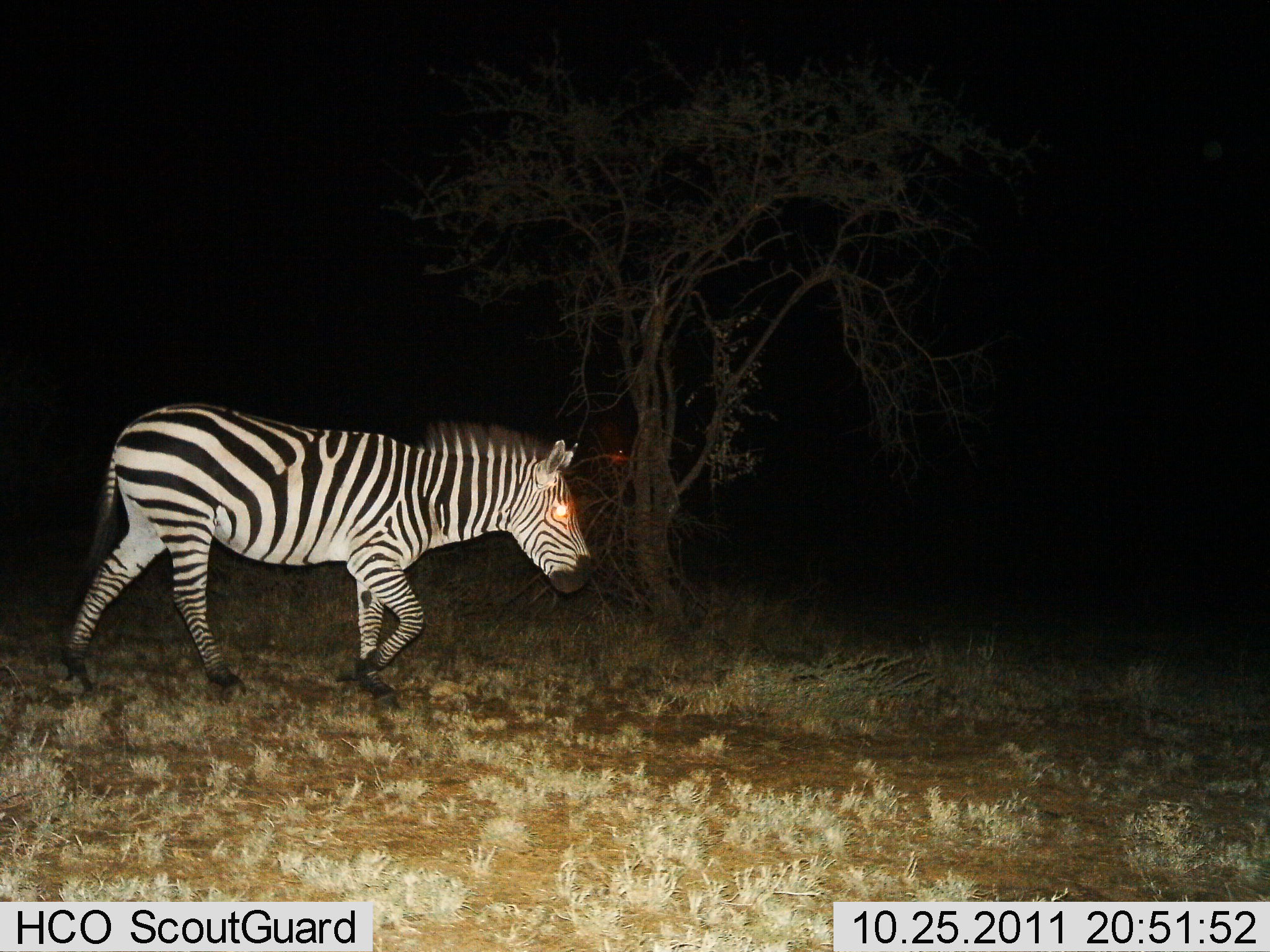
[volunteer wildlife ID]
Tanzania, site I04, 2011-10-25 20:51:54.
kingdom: Animalia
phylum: Chordata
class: Mammalia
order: Perissodactyla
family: Equidae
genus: Equus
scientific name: Equus quagga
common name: plains zebra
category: zebra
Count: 1.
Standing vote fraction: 8%.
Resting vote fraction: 0%.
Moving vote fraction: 100%.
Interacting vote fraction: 0%.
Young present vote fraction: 0%.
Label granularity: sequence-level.